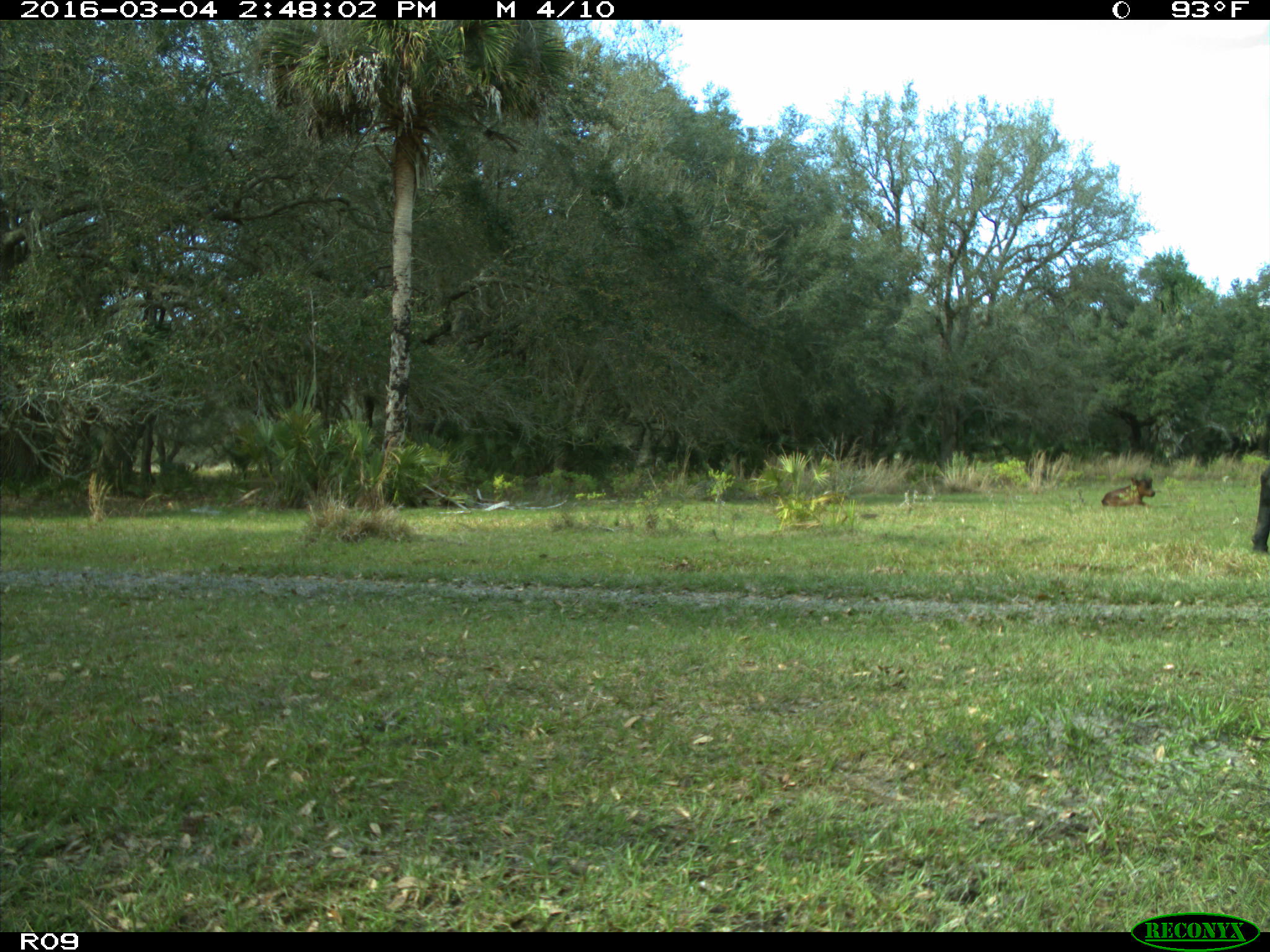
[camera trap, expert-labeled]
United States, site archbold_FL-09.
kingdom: Animalia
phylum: Chordata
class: Mammalia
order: Artiodactyla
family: Bovidae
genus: Bos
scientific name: Bos taurus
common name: domestic cow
Bos taurus (domestic cow).